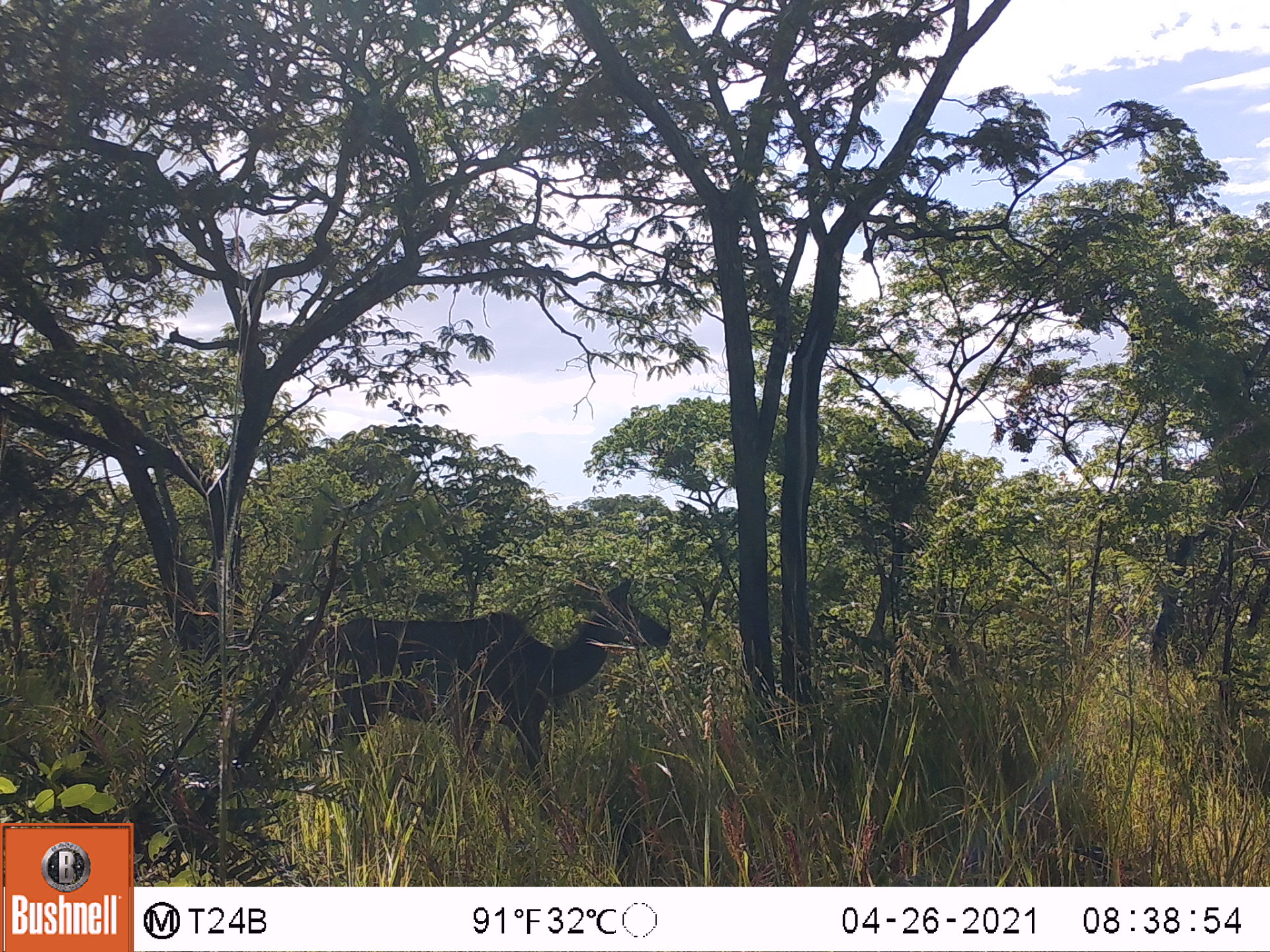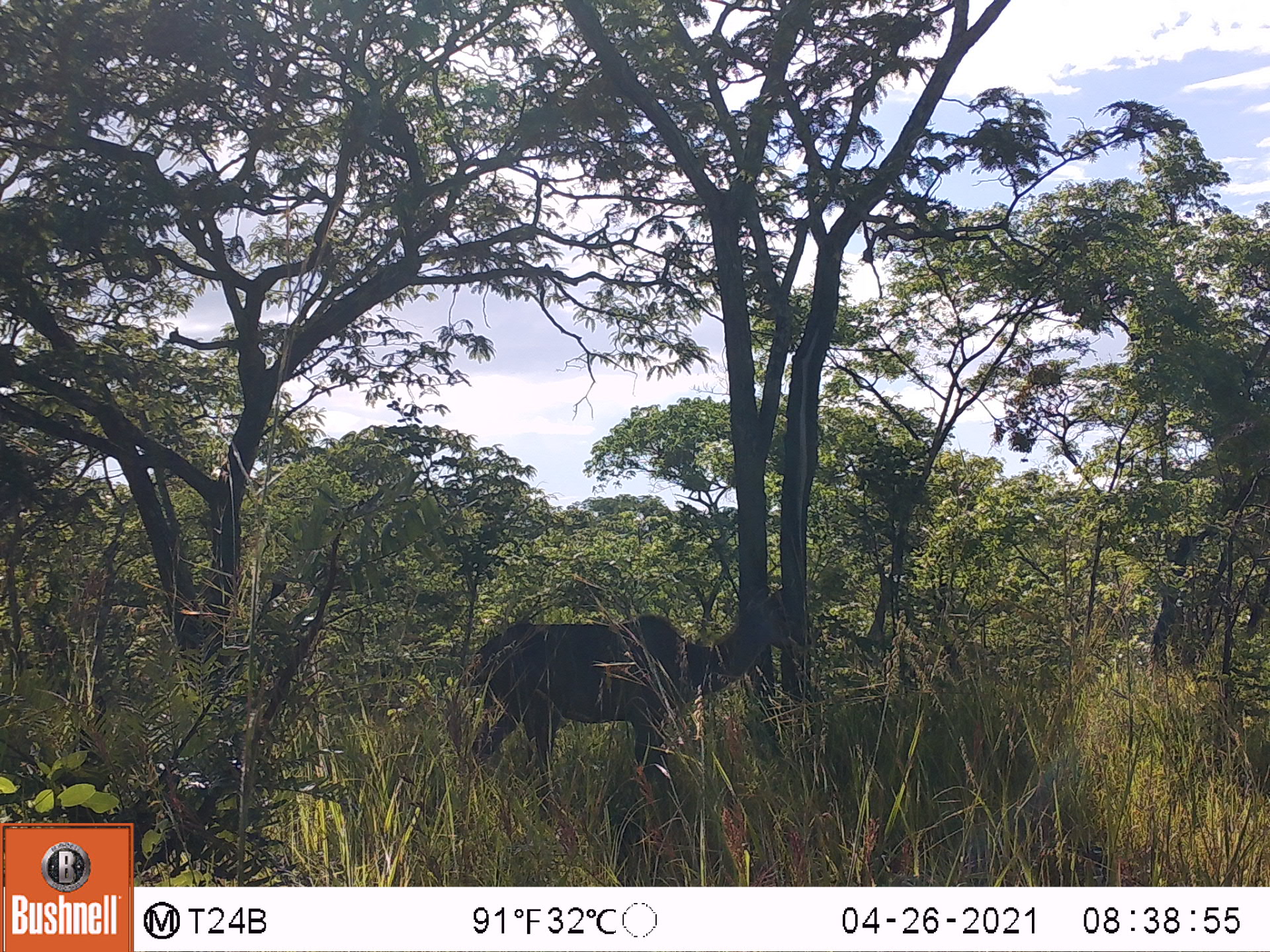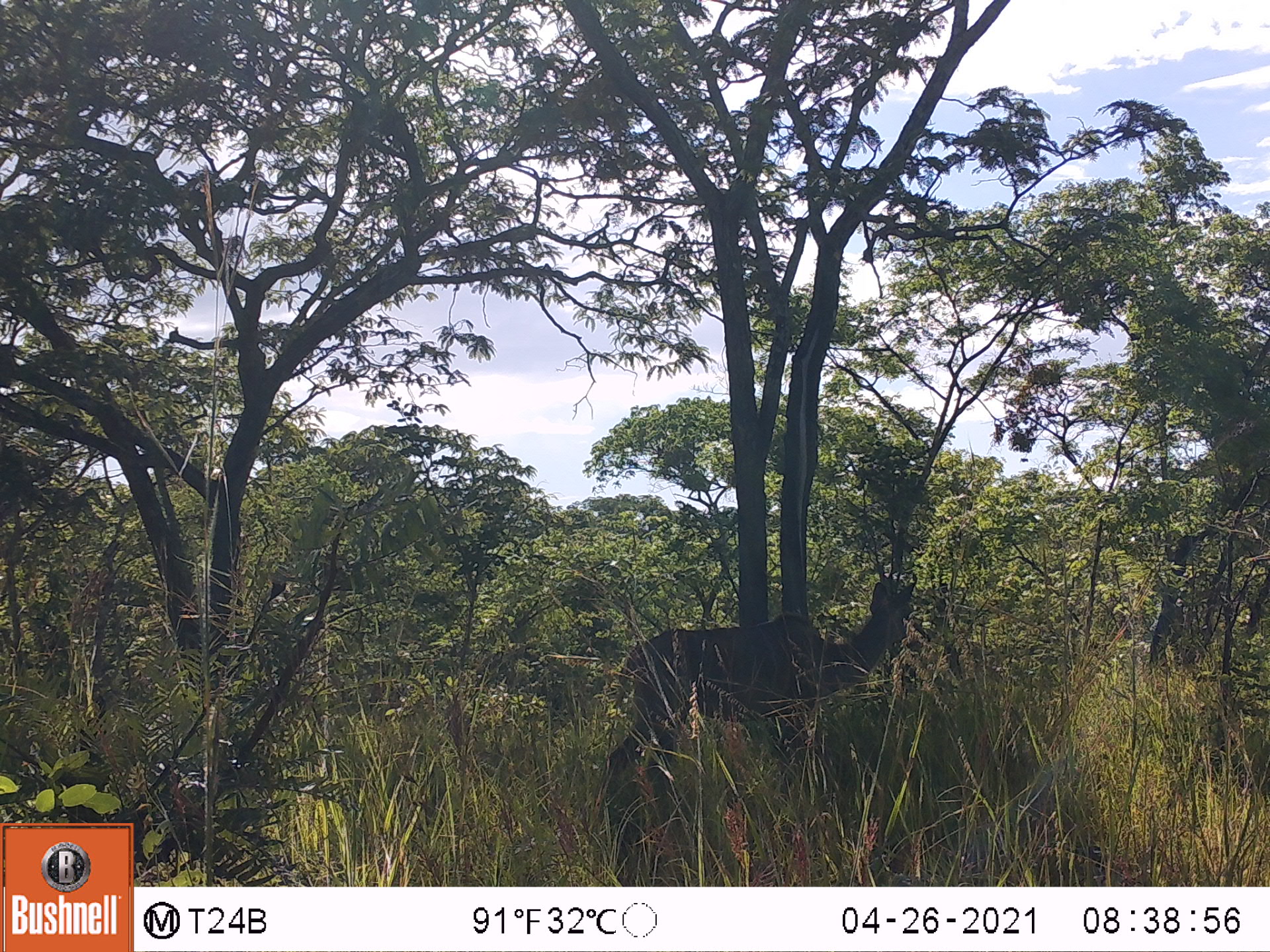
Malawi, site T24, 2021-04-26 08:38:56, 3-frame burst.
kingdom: Animalia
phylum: Chordata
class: Mammalia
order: Artiodactyla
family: Bovidae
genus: Tragelaphus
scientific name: Tragelaphus strepsiceros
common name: greater kudu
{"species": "greater kudu (Tragelaphus strepsiceros)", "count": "1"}